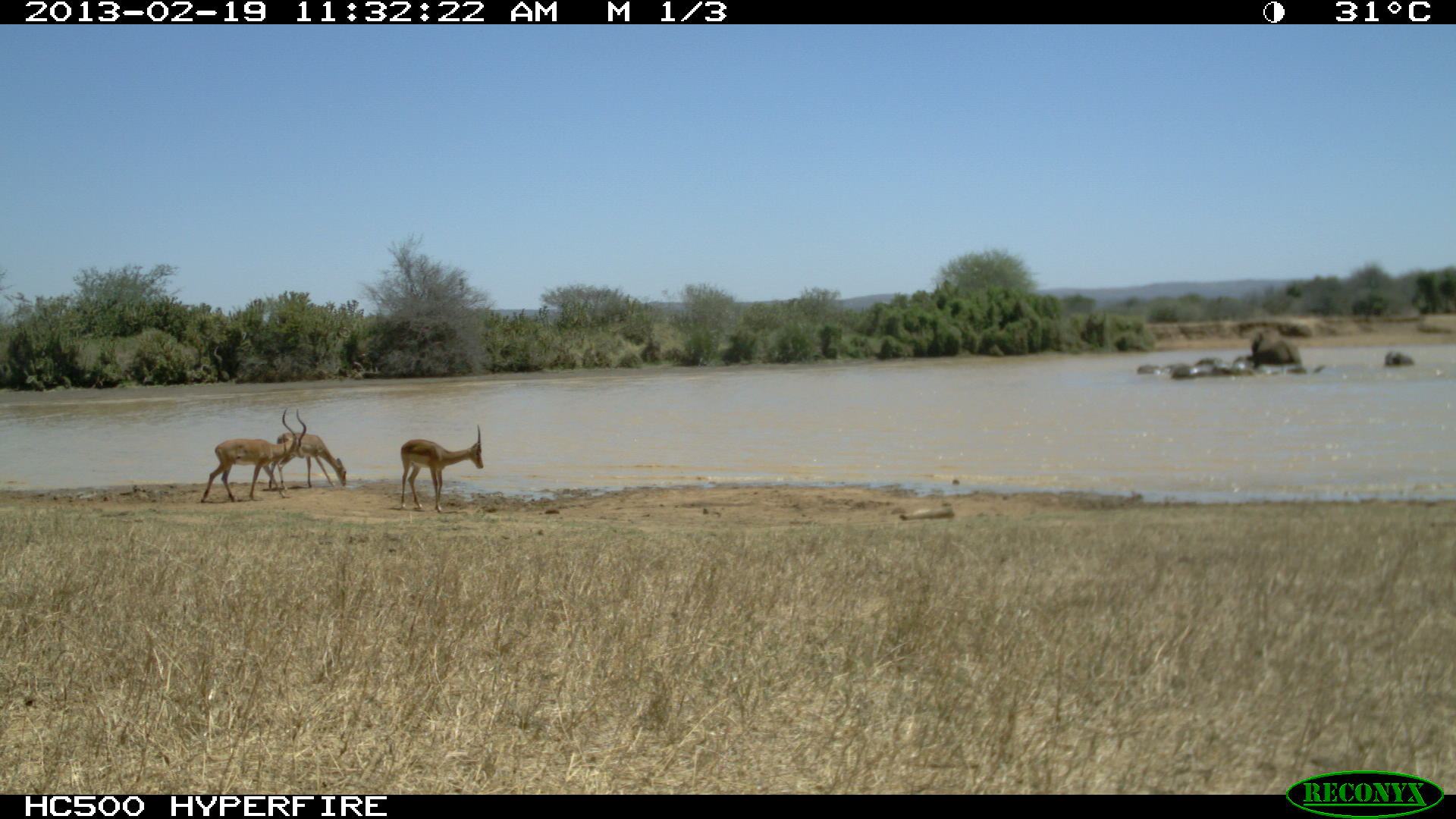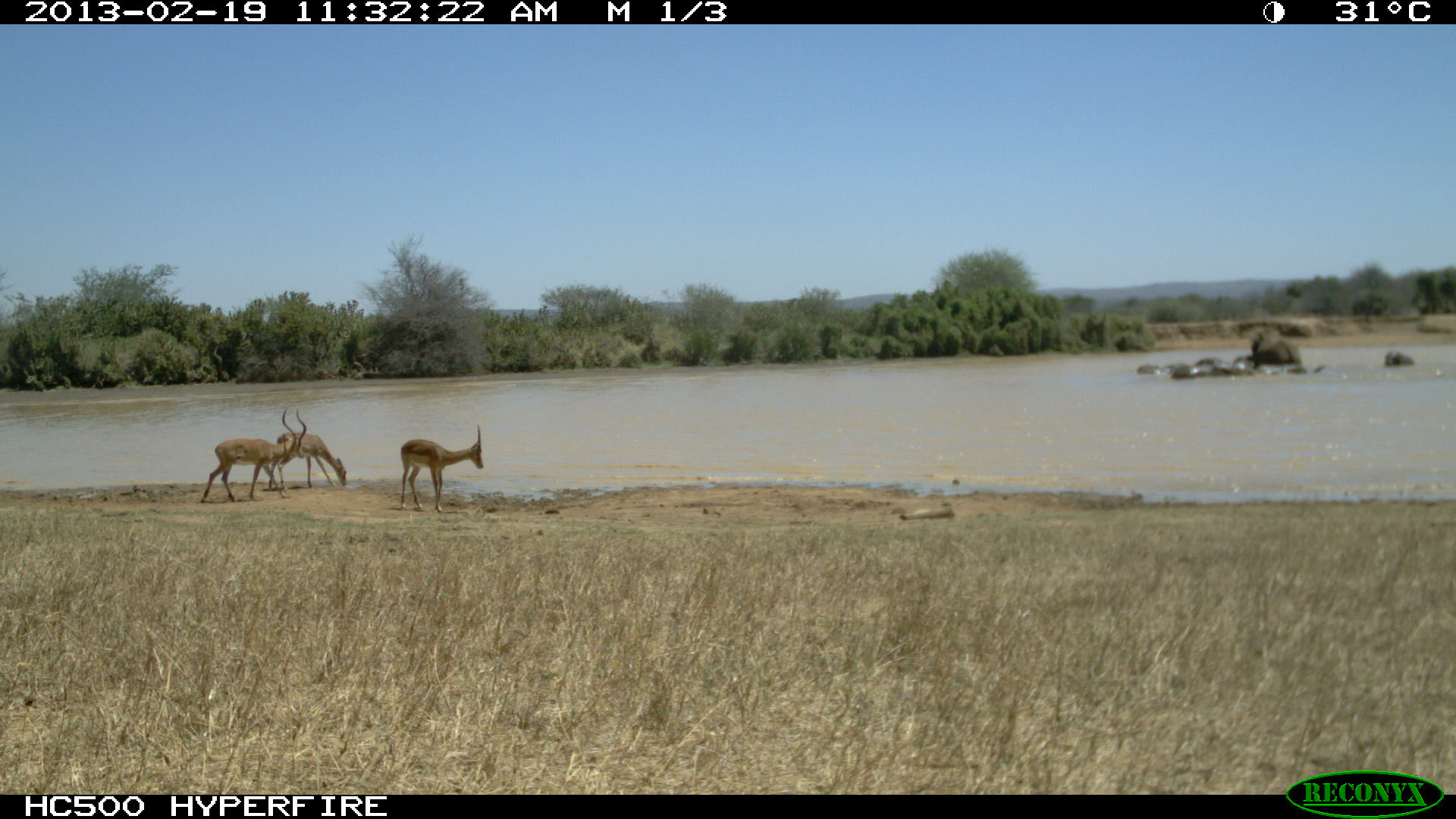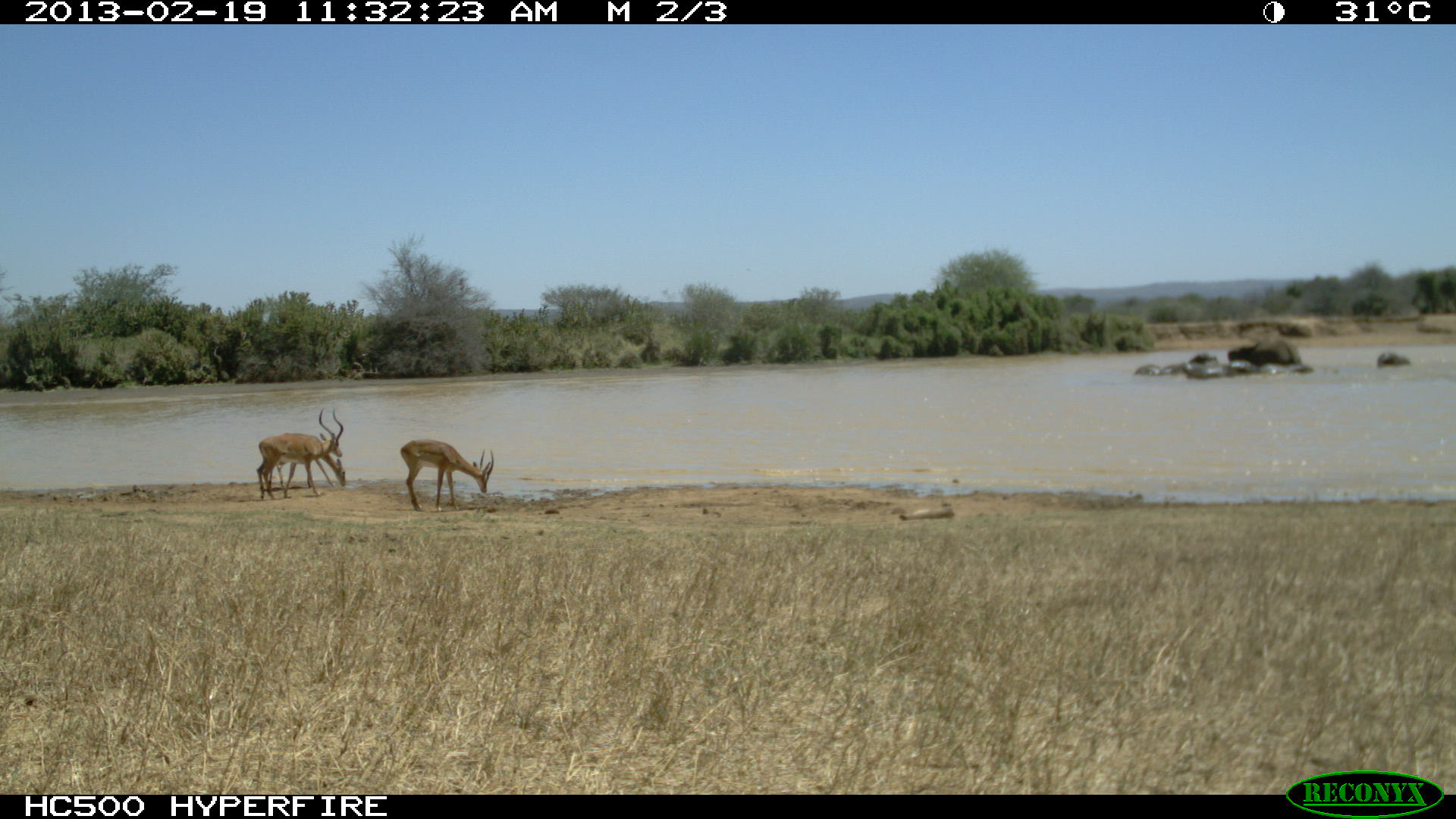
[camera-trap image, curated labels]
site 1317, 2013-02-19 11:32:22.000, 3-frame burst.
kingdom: Animalia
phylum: Chordata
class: Mammalia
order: Proboscidea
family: Elephantidae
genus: Loxodonta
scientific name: Loxodonta africana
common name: african bush elephant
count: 6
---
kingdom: Animalia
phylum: Chordata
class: Mammalia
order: Artiodactyla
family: Bovidae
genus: Aepyceros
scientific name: Aepyceros melampus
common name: impala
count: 3